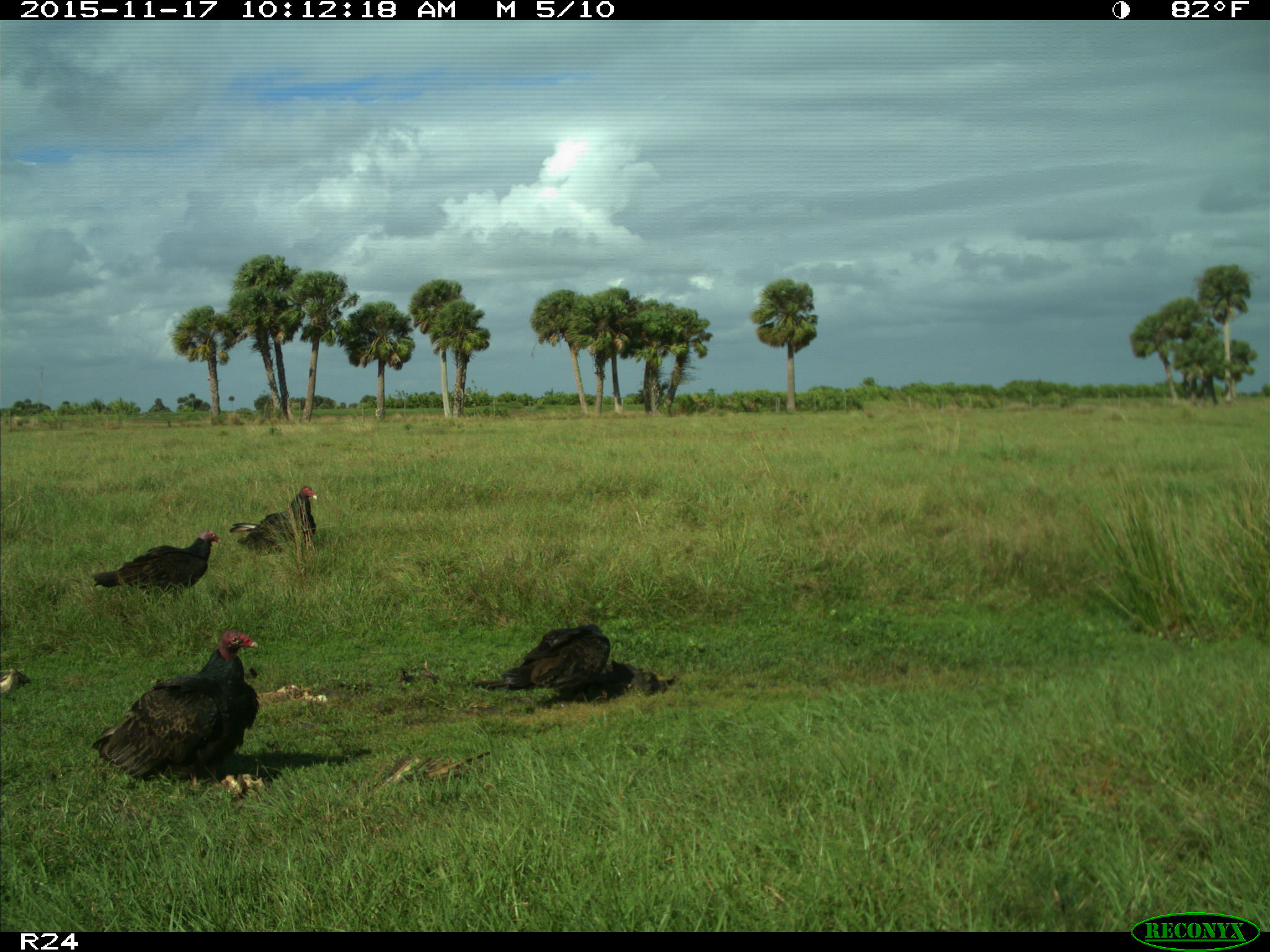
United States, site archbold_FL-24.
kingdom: Animalia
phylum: Chordata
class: Aves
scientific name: Aves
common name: birds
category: unidentified bird